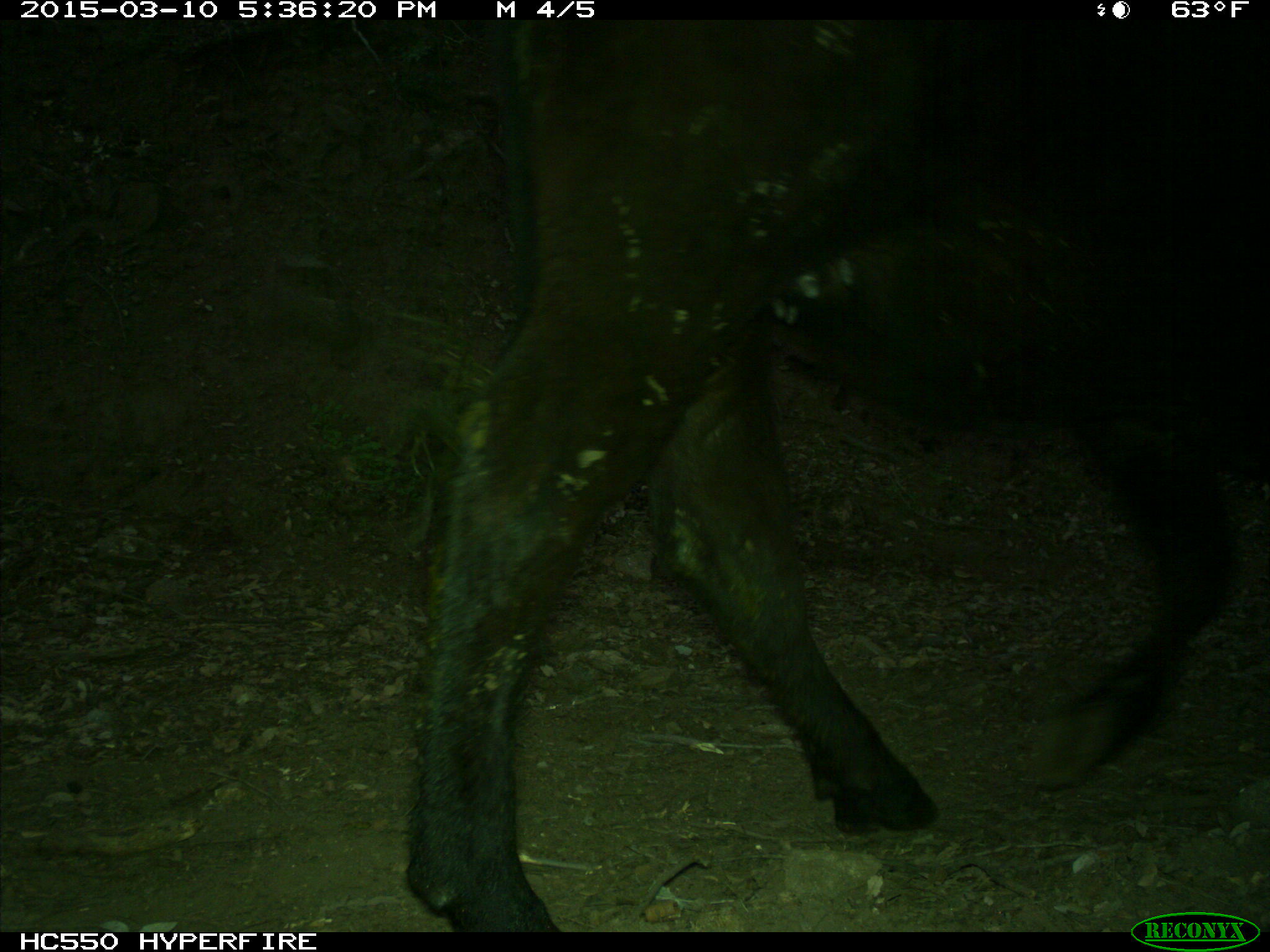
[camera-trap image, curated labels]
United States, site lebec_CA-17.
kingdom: Animalia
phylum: Chordata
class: Mammalia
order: Artiodactyla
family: Bovidae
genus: Bos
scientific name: Bos taurus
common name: domestic cow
Bos taurus (domestic cow).